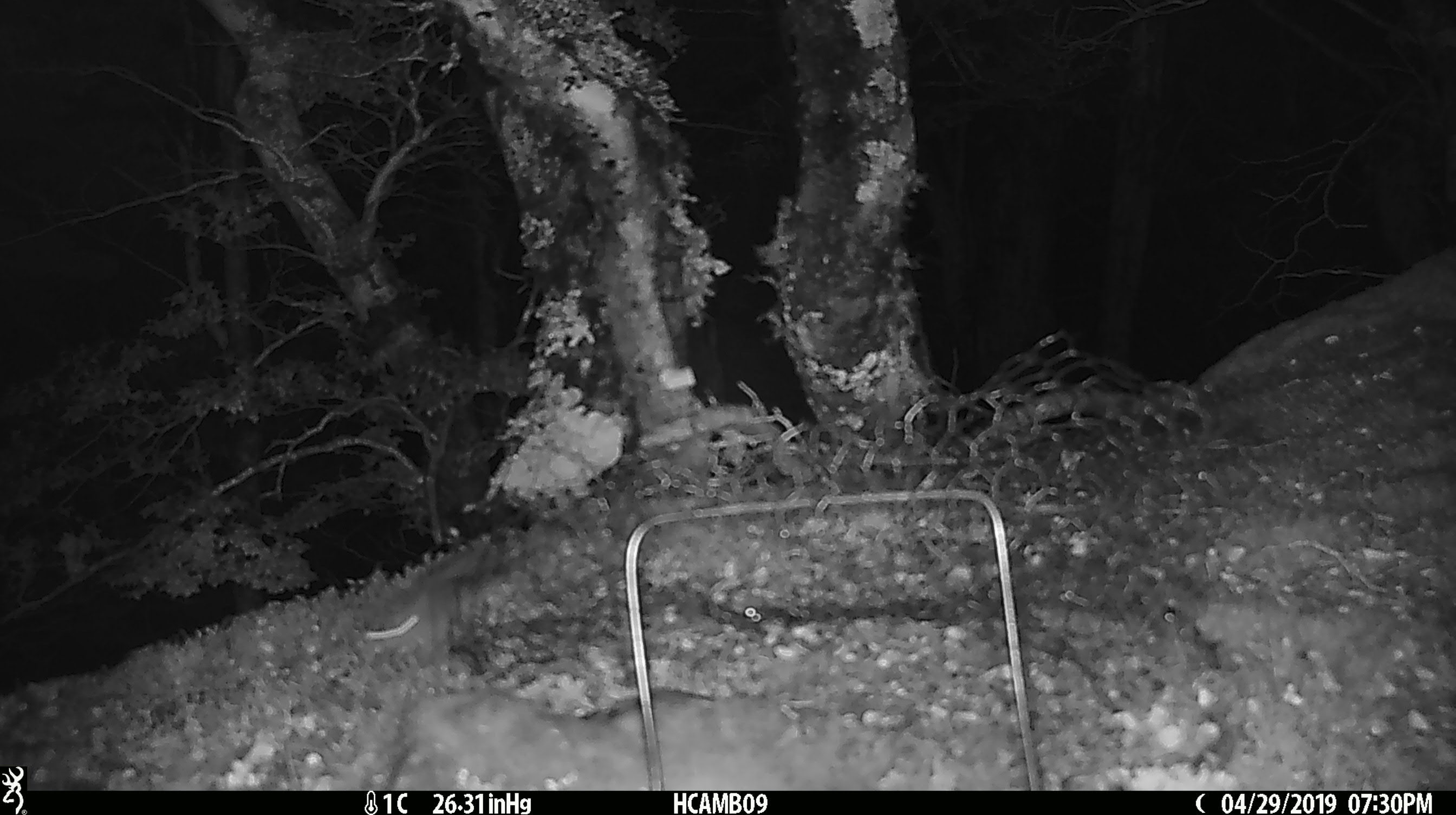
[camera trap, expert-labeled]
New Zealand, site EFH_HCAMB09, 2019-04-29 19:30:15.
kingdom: Animalia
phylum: Chordata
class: Mammalia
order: Rodentia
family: Muridae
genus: Mus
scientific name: Mus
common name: mouse